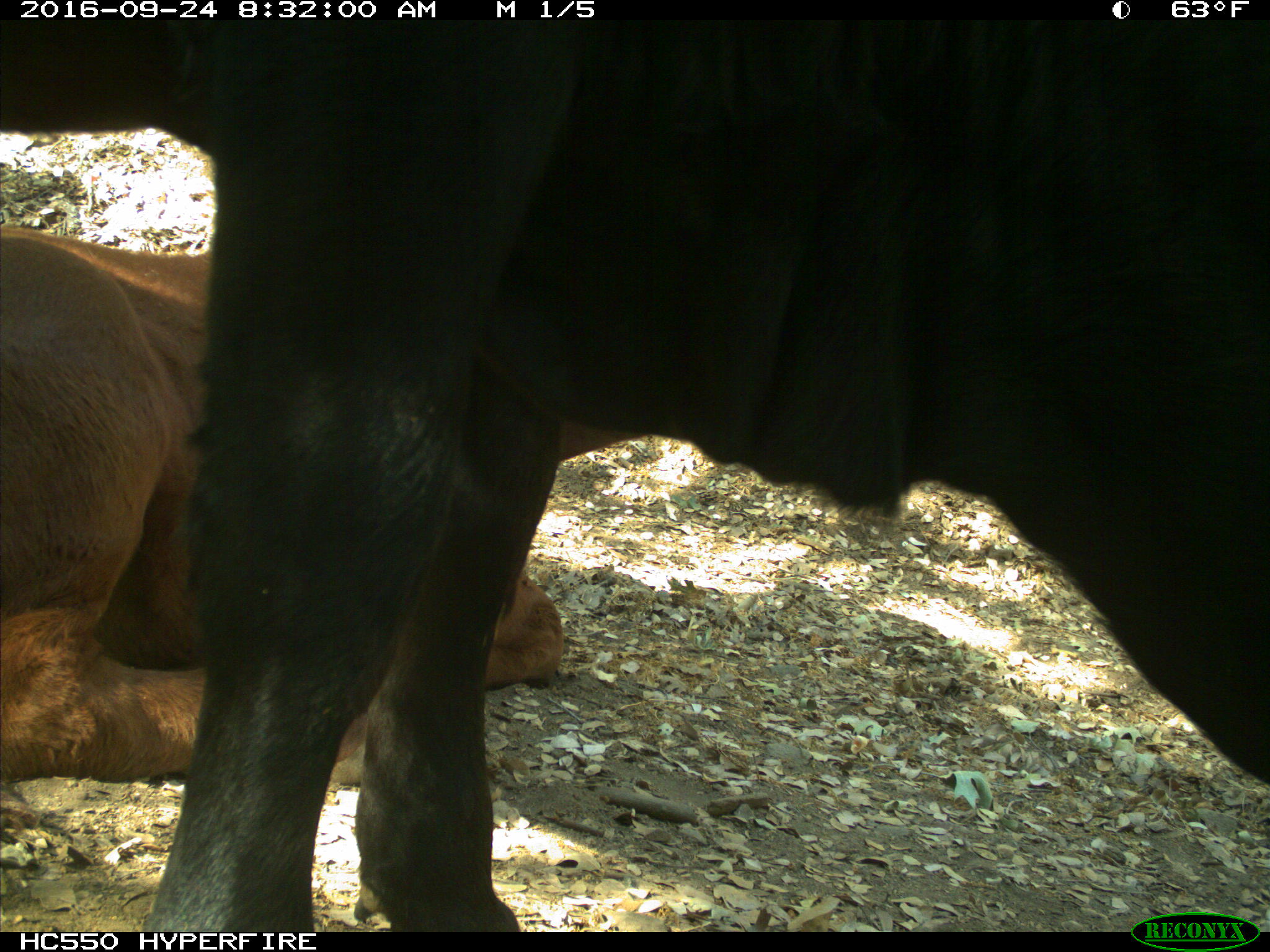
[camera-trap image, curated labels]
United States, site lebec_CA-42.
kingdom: Animalia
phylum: Chordata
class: Mammalia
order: Artiodactyla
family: Bovidae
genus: Bos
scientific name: Bos taurus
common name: domestic cow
Bos taurus (domestic cow).